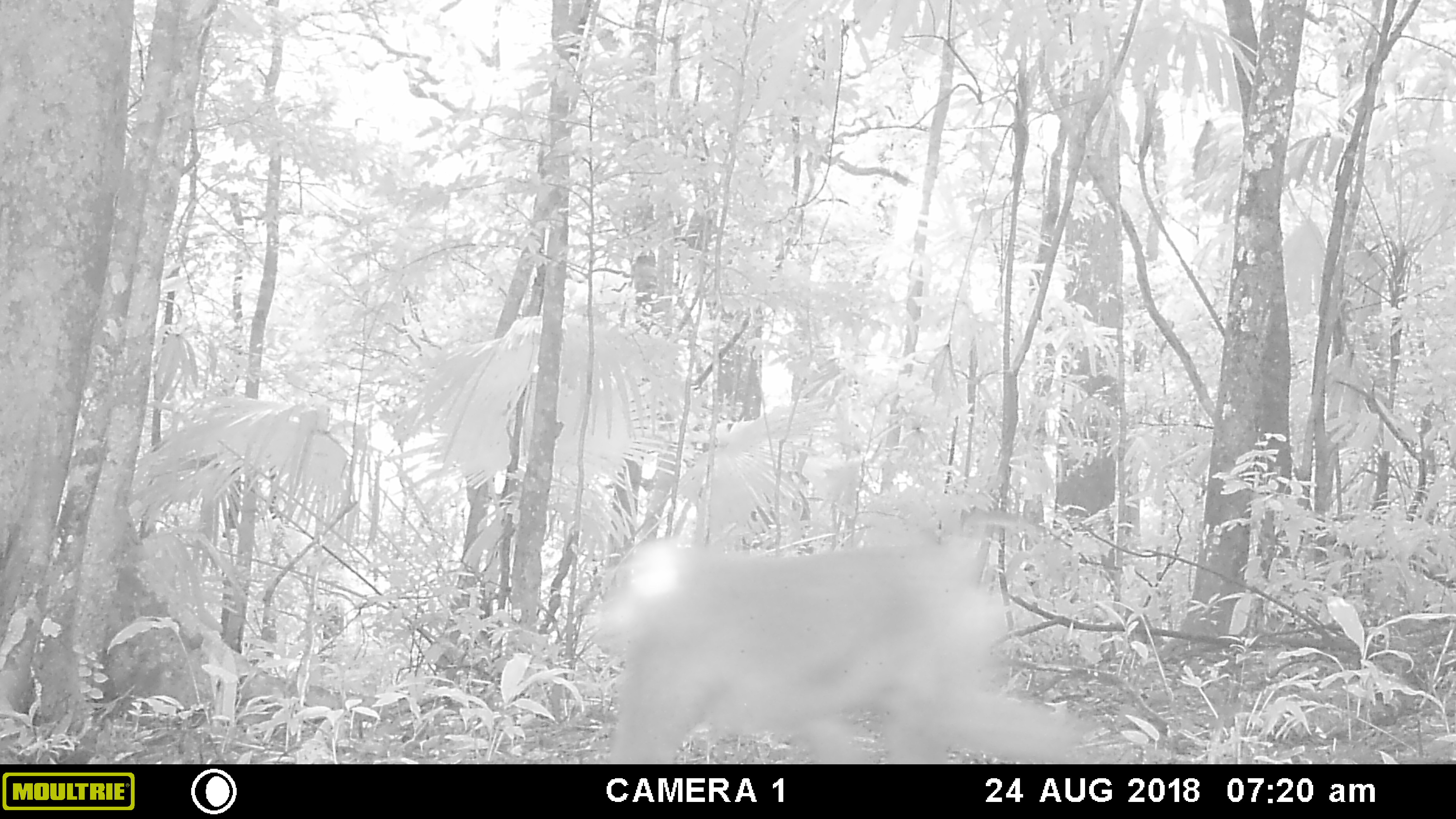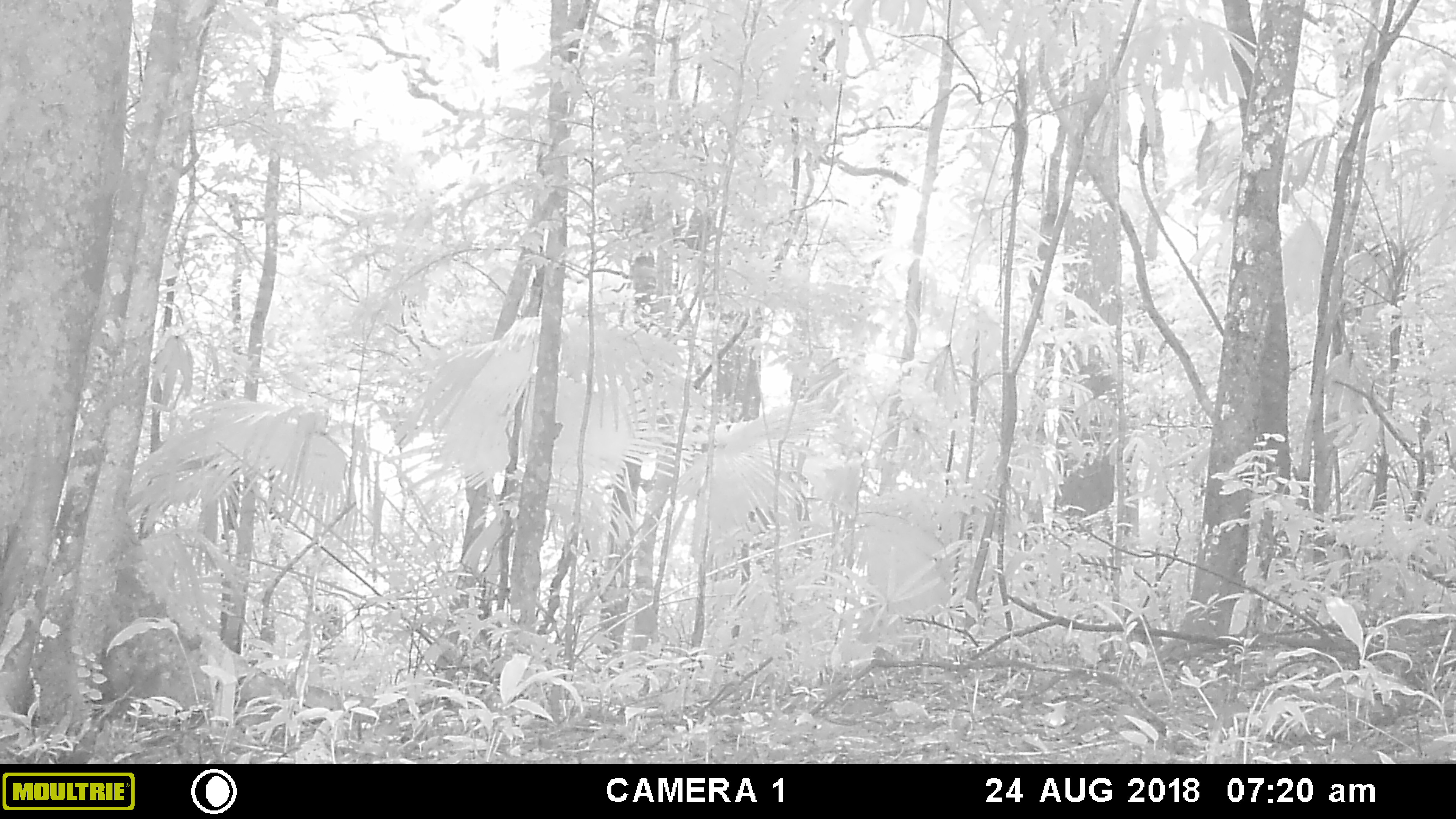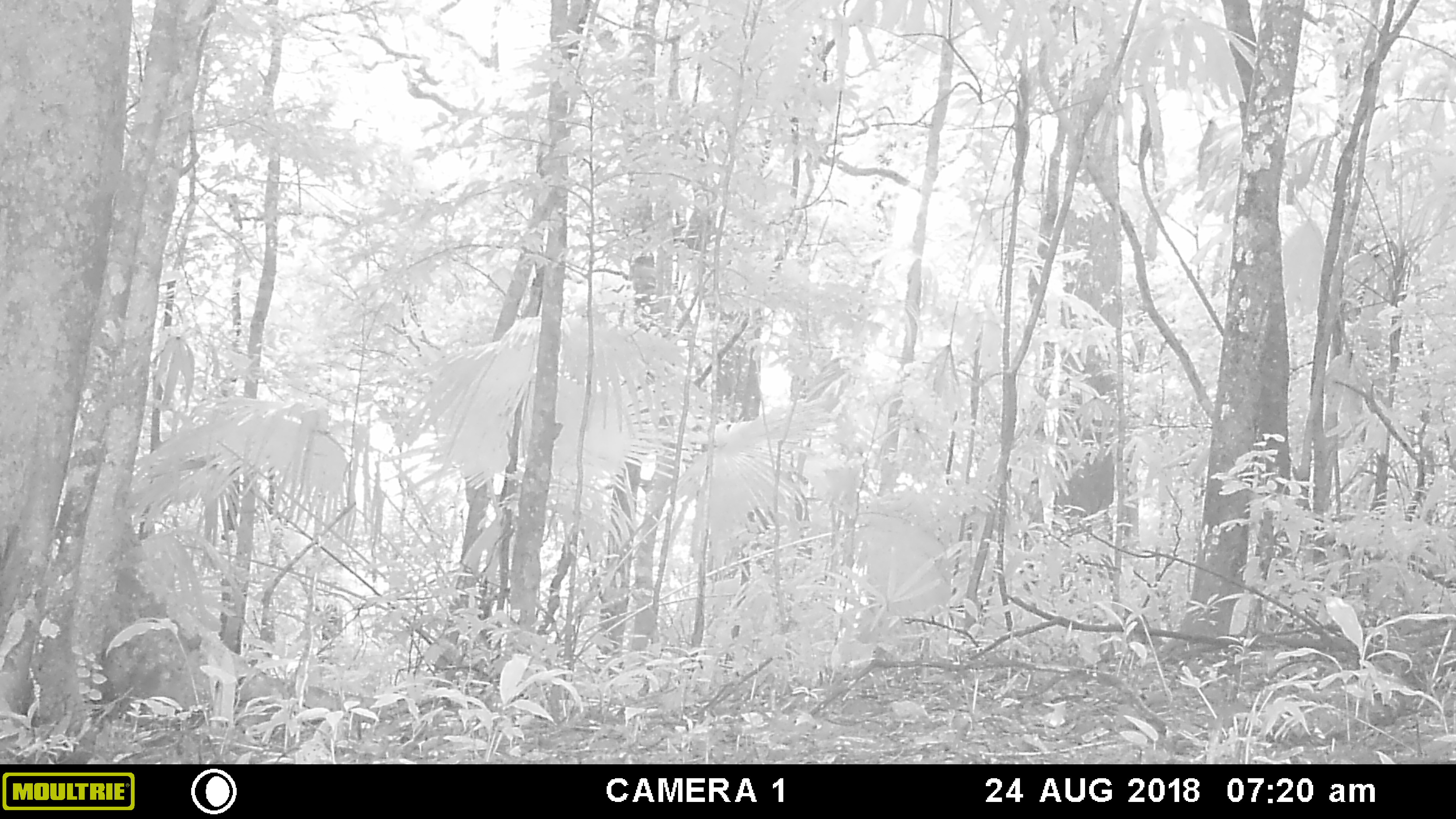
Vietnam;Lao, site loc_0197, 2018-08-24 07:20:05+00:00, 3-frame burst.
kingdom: Animalia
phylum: Chordata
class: Mammalia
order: Primates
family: Cercopithecidae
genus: Macaca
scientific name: Macaca nemestrina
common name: pig-tailed macaque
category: pig tailed macaque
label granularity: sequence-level